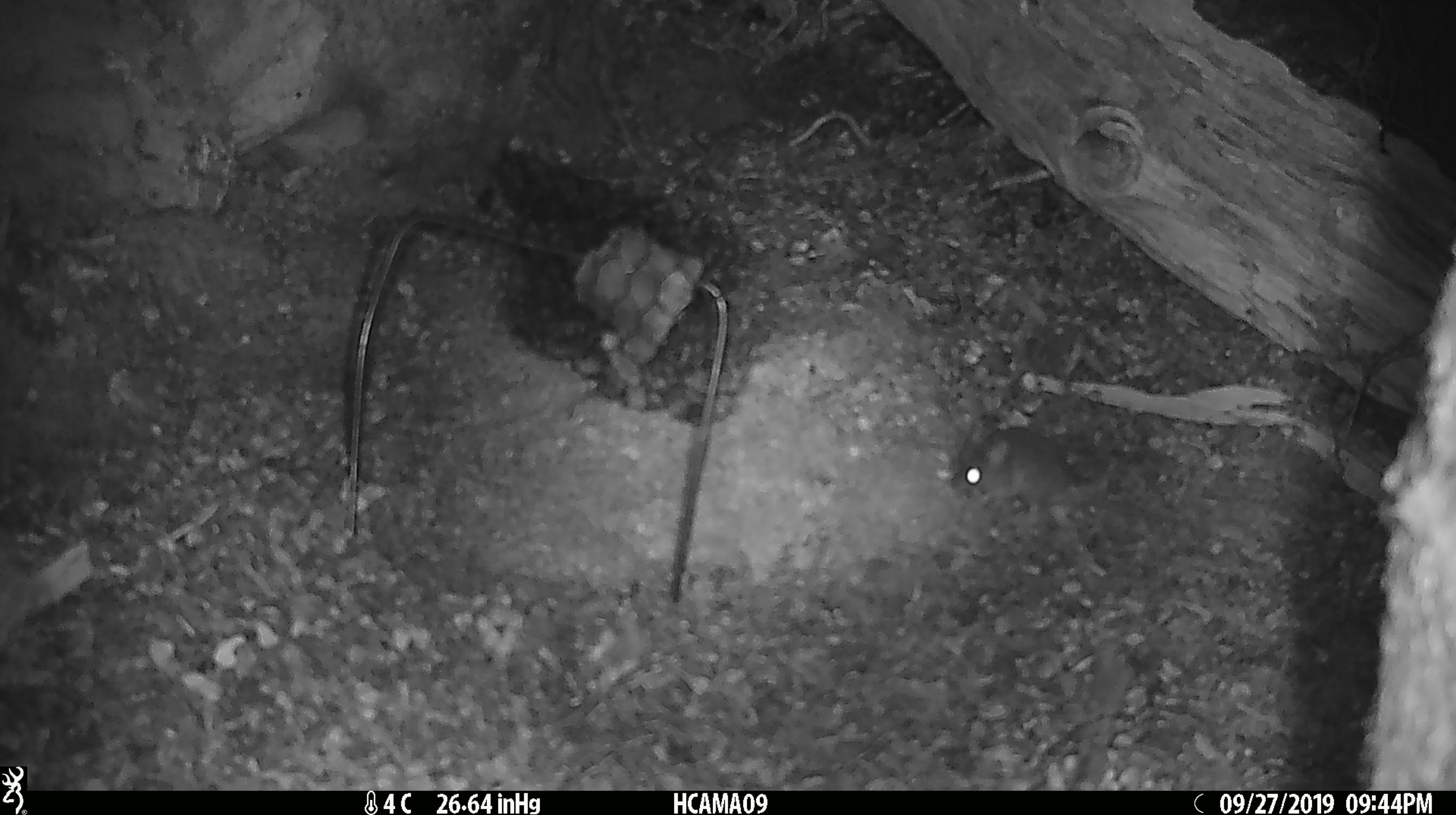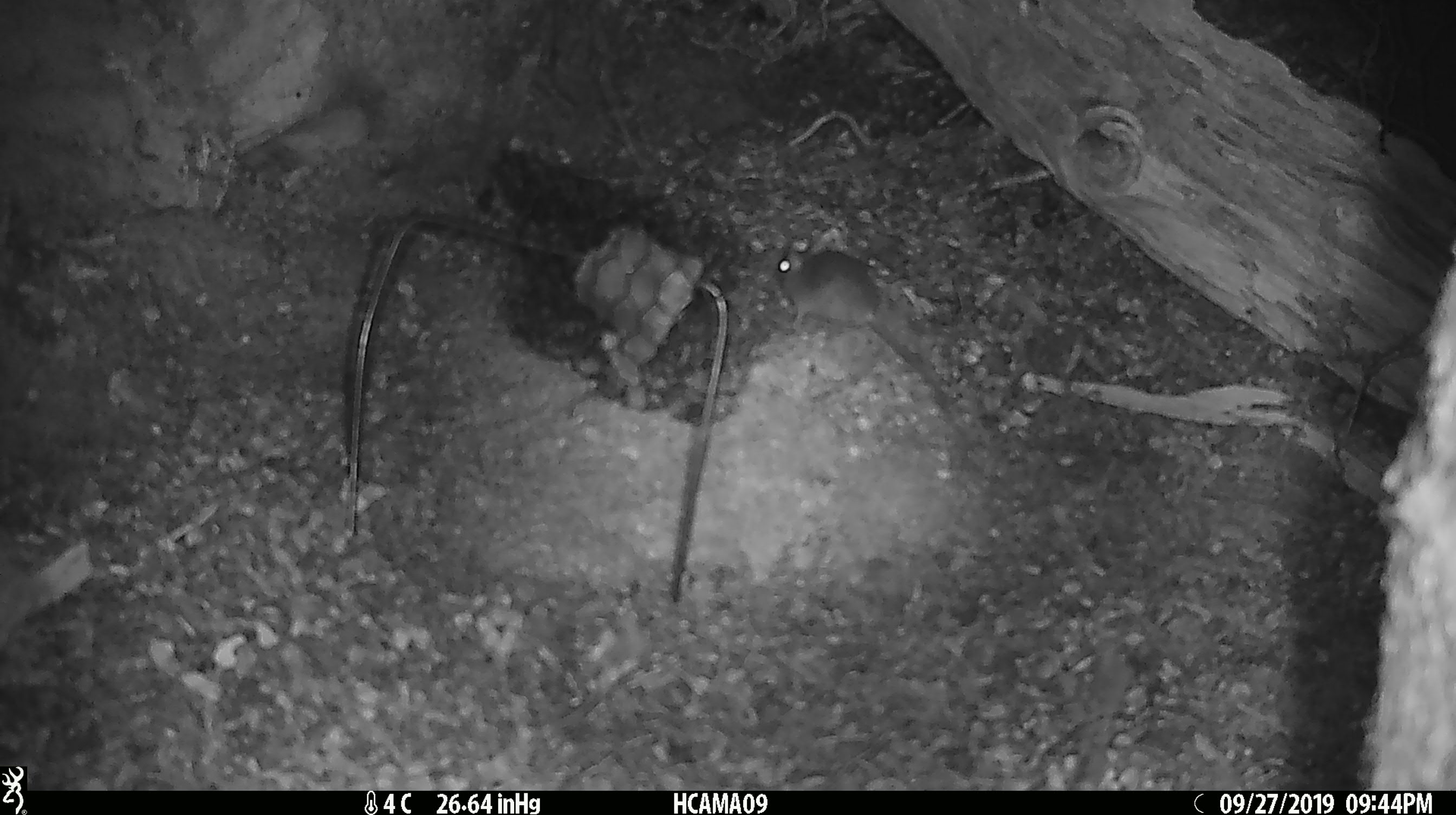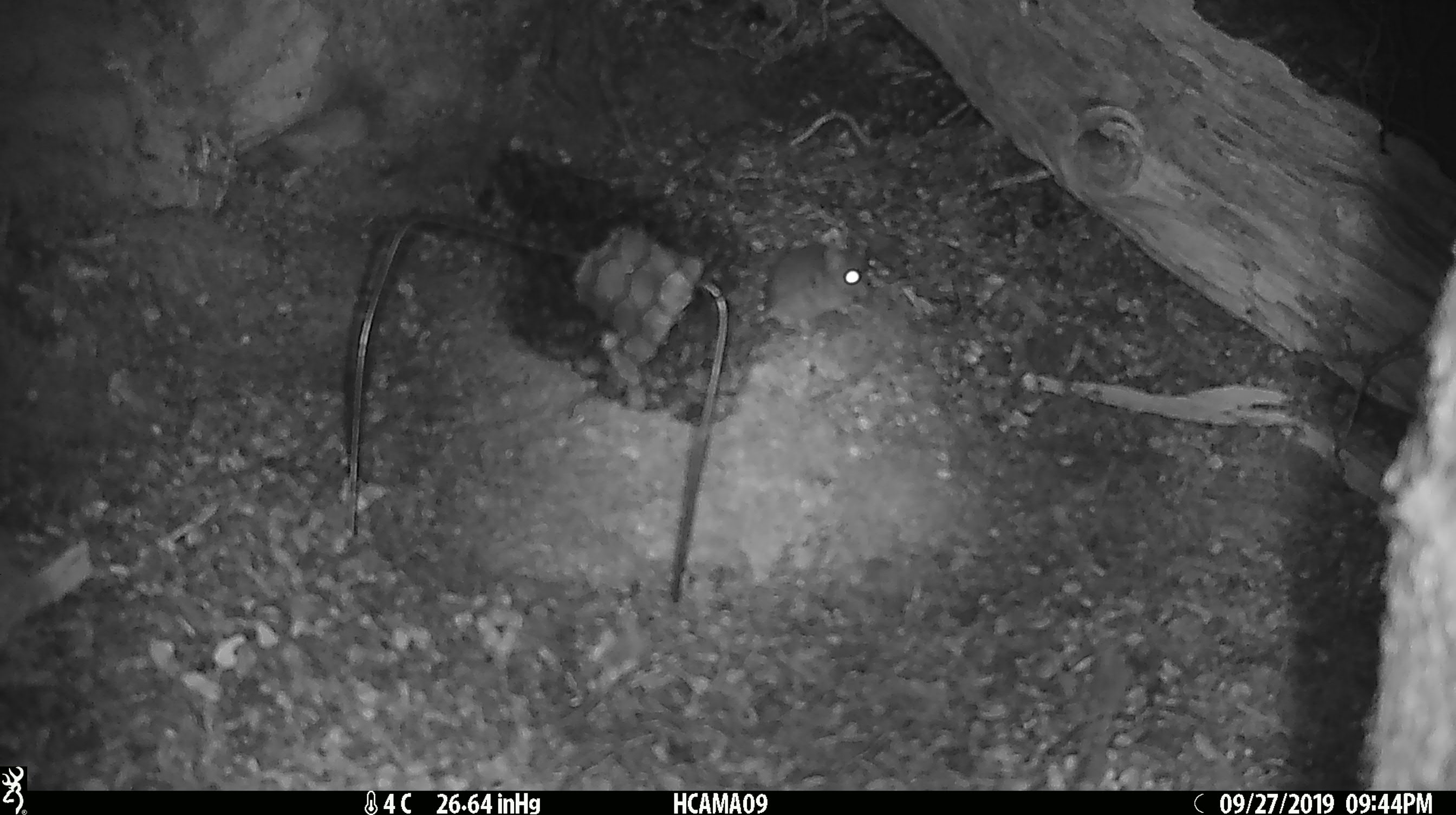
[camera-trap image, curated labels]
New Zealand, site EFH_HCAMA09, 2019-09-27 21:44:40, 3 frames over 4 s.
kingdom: Animalia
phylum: Chordata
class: Mammalia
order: Rodentia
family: Muridae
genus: Mus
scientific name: Mus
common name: mouse